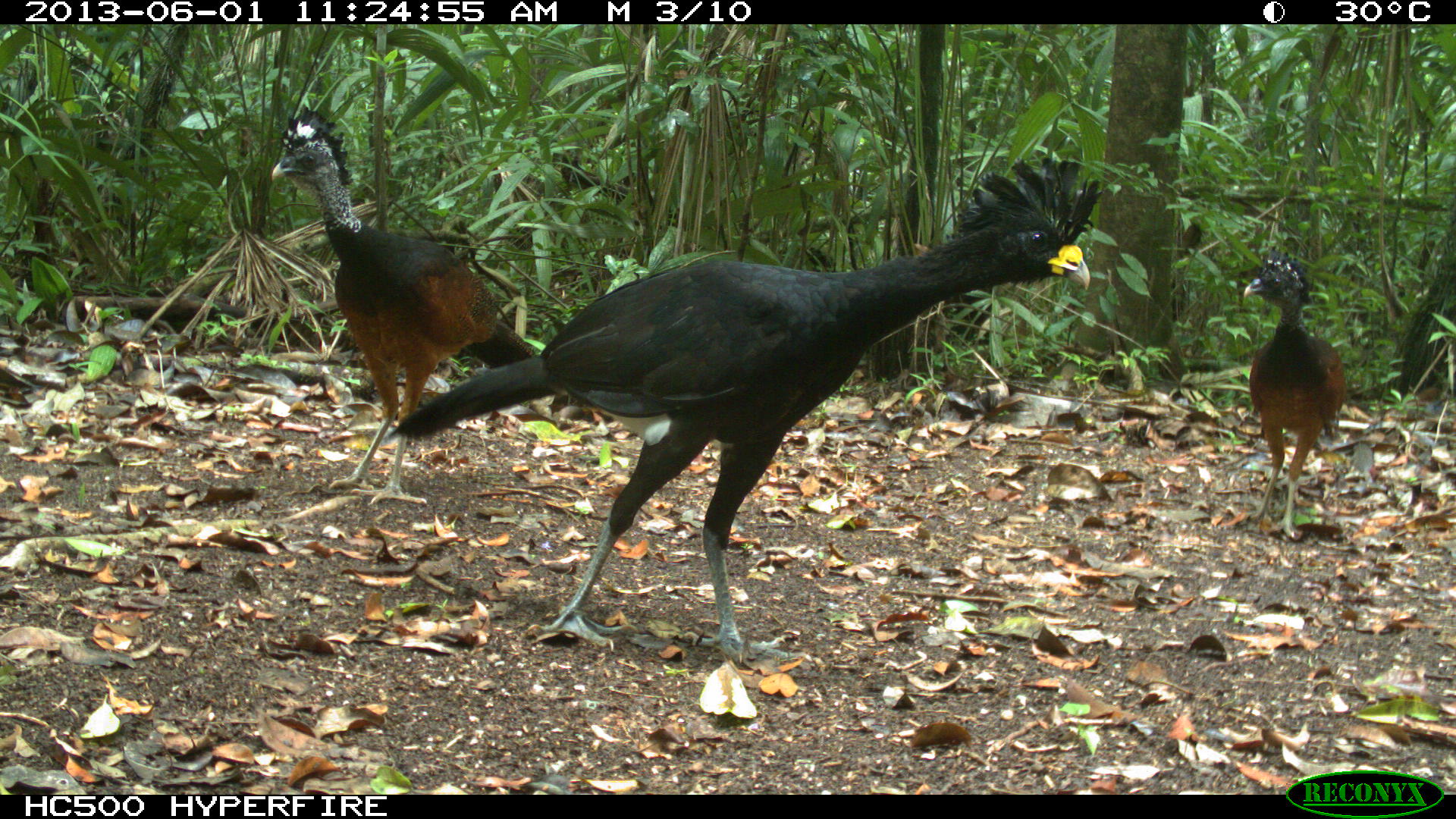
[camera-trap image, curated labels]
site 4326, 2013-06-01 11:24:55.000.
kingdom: Animalia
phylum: Chordata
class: Aves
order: Galliformes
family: Cracidae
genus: Crax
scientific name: Crax rubra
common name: great curassow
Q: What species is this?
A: Crax rubra (great curassow).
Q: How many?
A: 3.